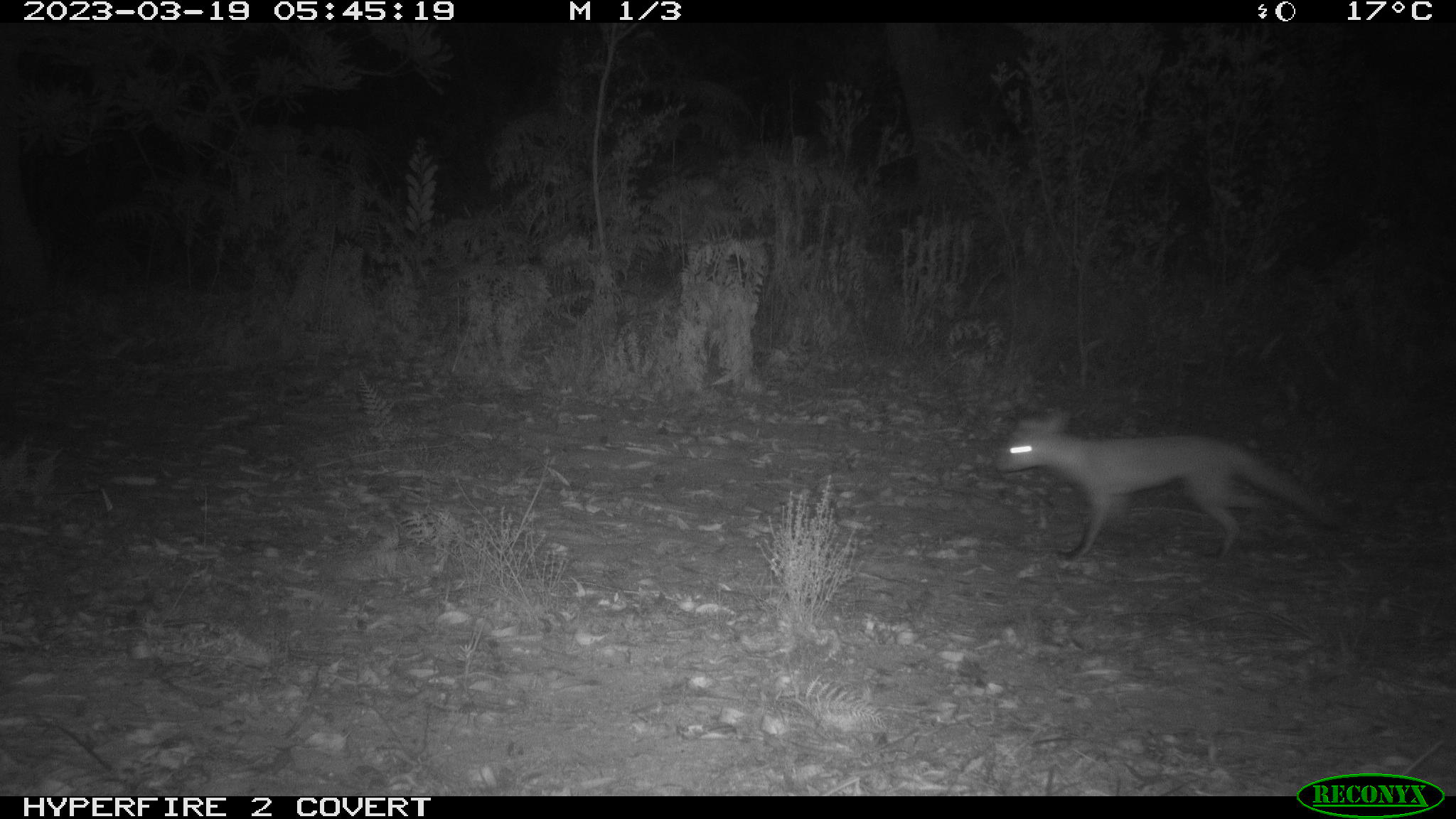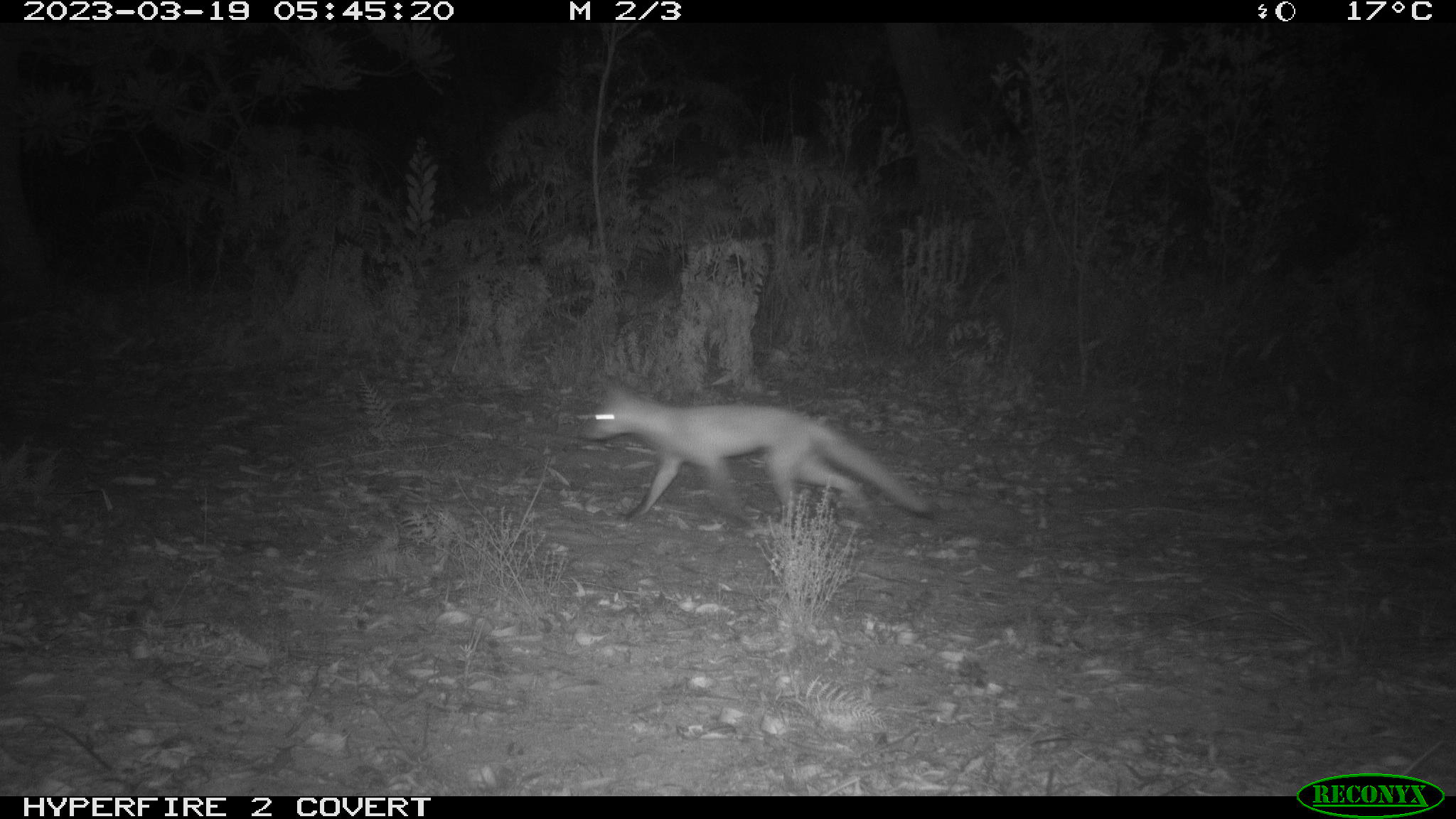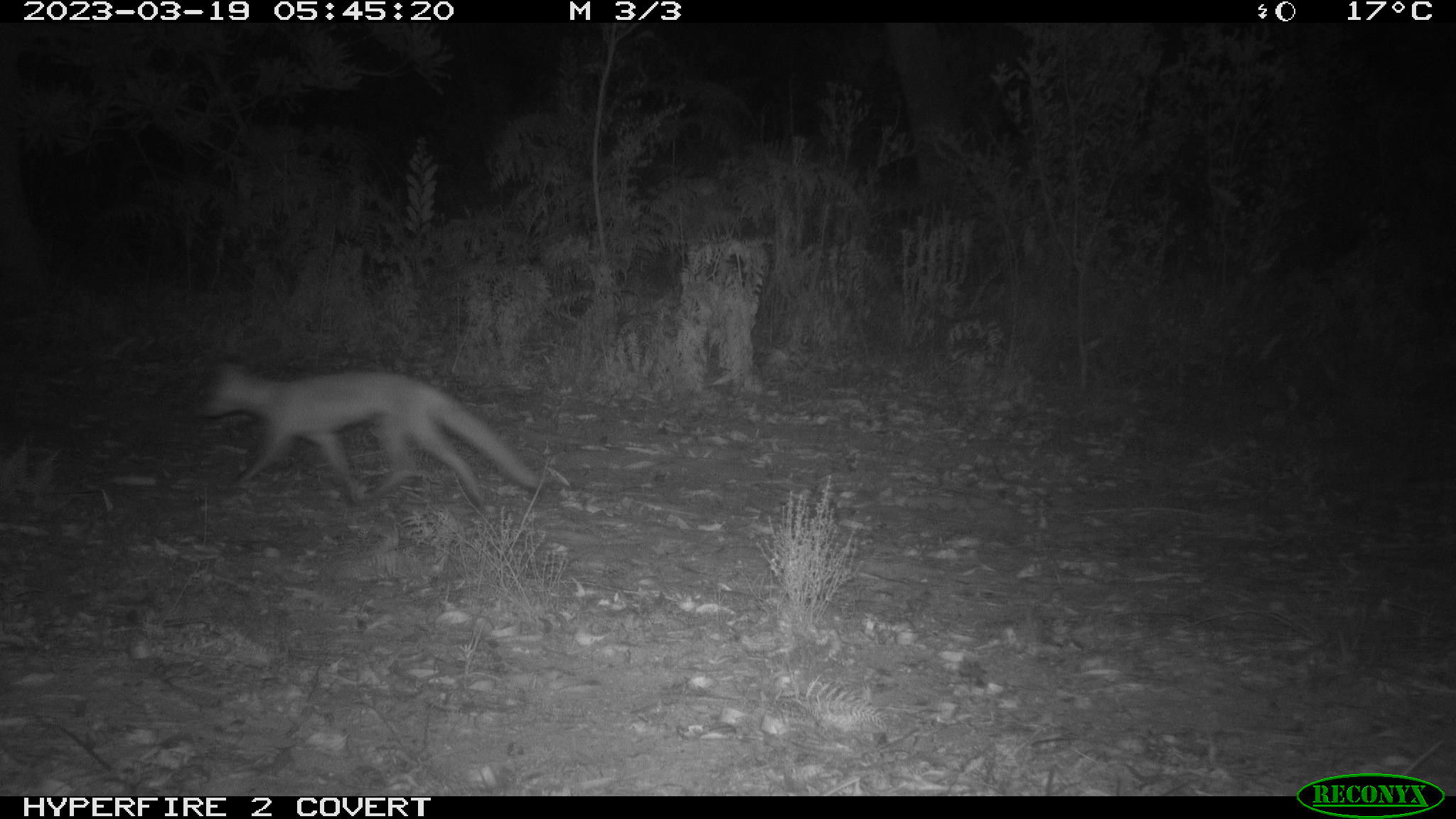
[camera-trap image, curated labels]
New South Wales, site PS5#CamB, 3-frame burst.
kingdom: Animalia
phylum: Chordata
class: Mammalia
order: Carnivora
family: Canidae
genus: Vulpes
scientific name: Vulpes vulpes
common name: red fox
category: fox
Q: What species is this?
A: Fox (red fox) (Vulpes vulpes).